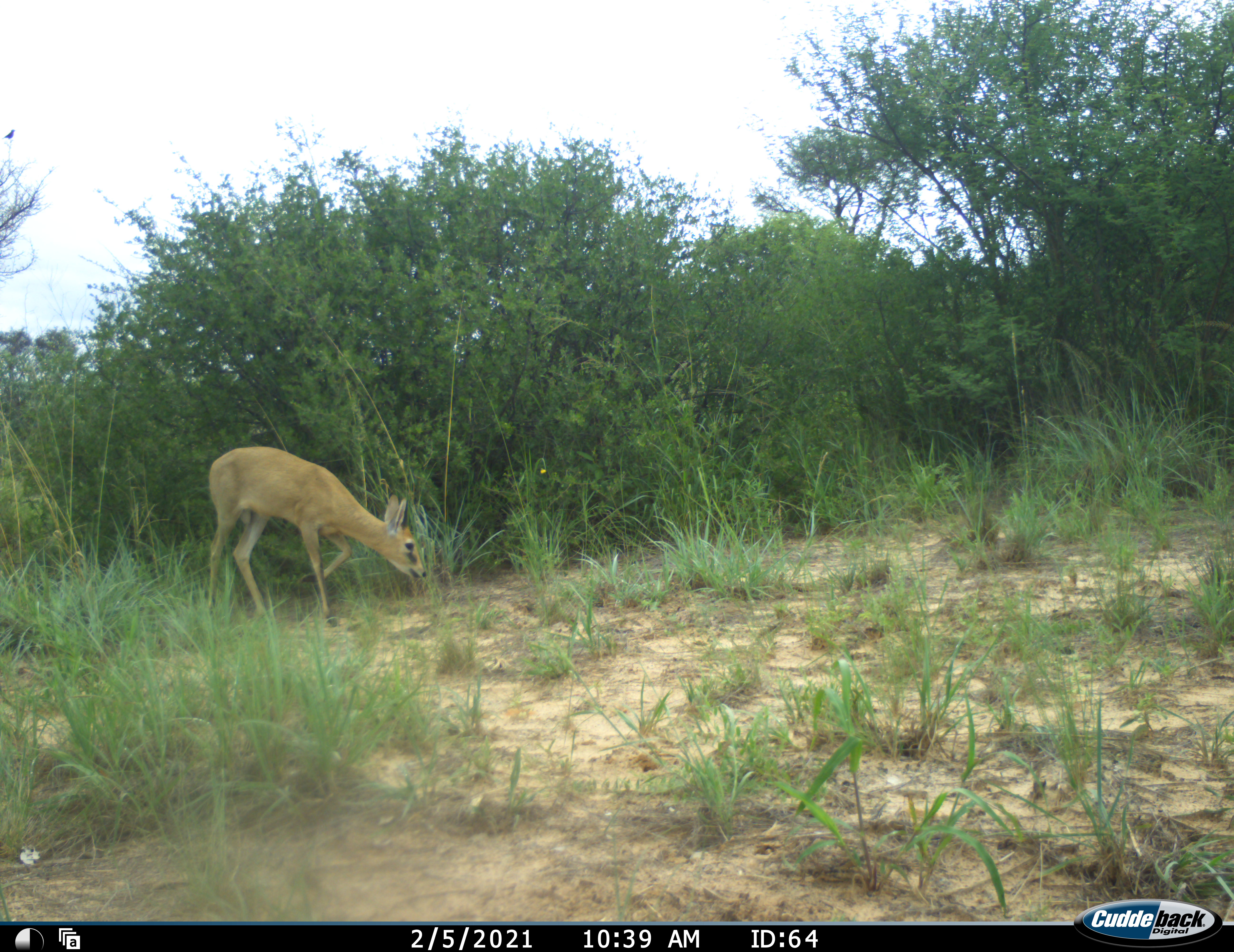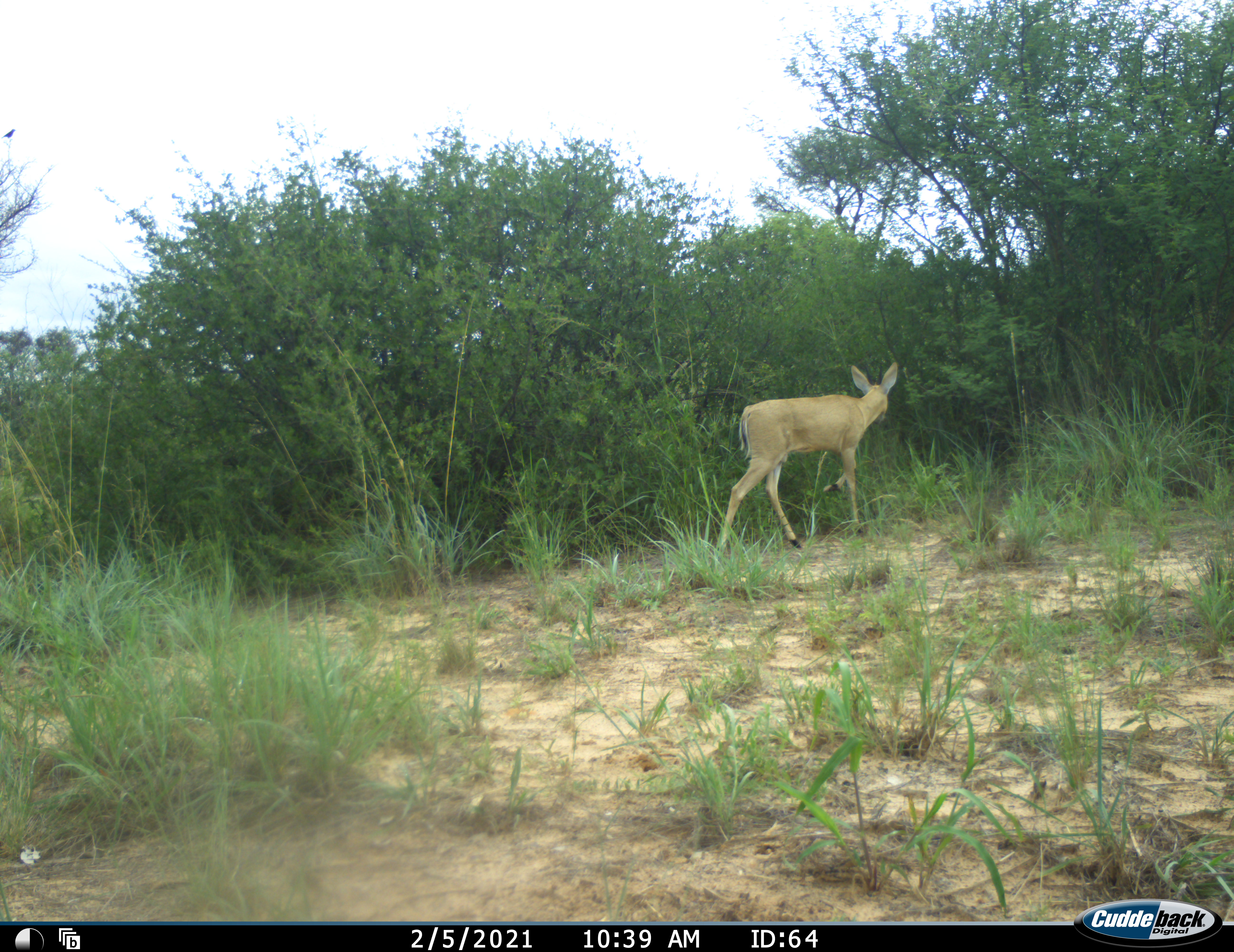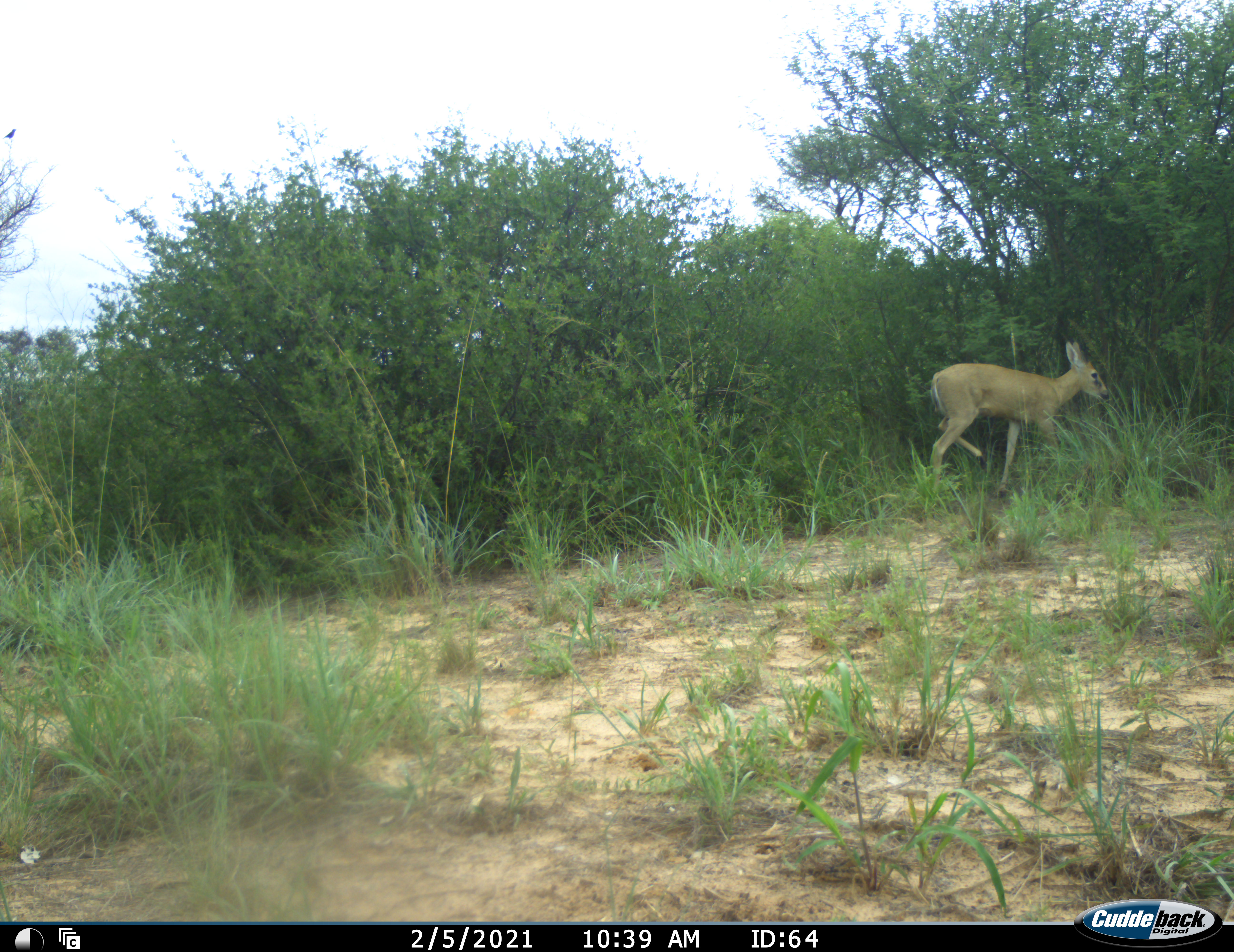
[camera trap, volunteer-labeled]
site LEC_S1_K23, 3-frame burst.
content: unidentified animal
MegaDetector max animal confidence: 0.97